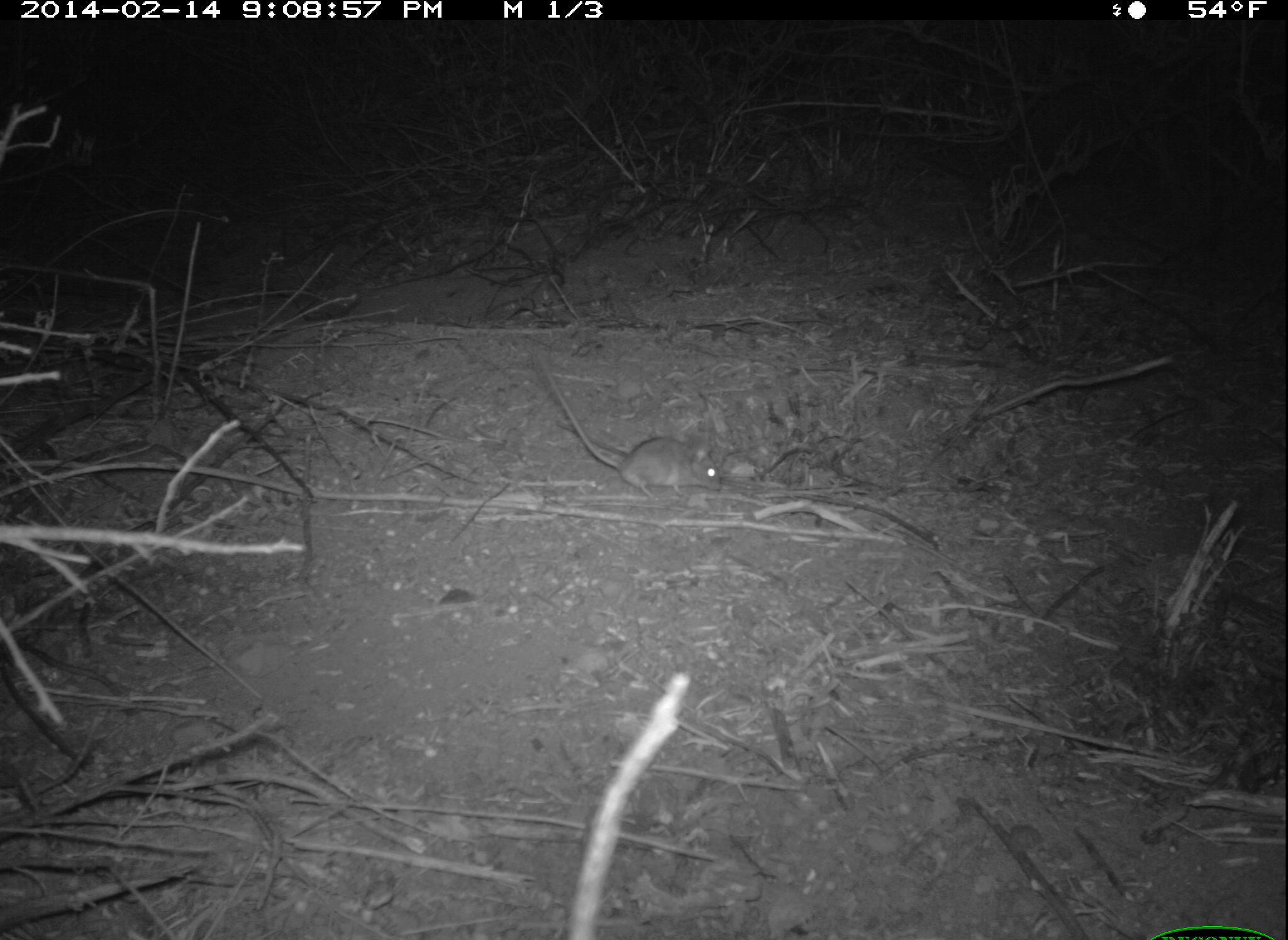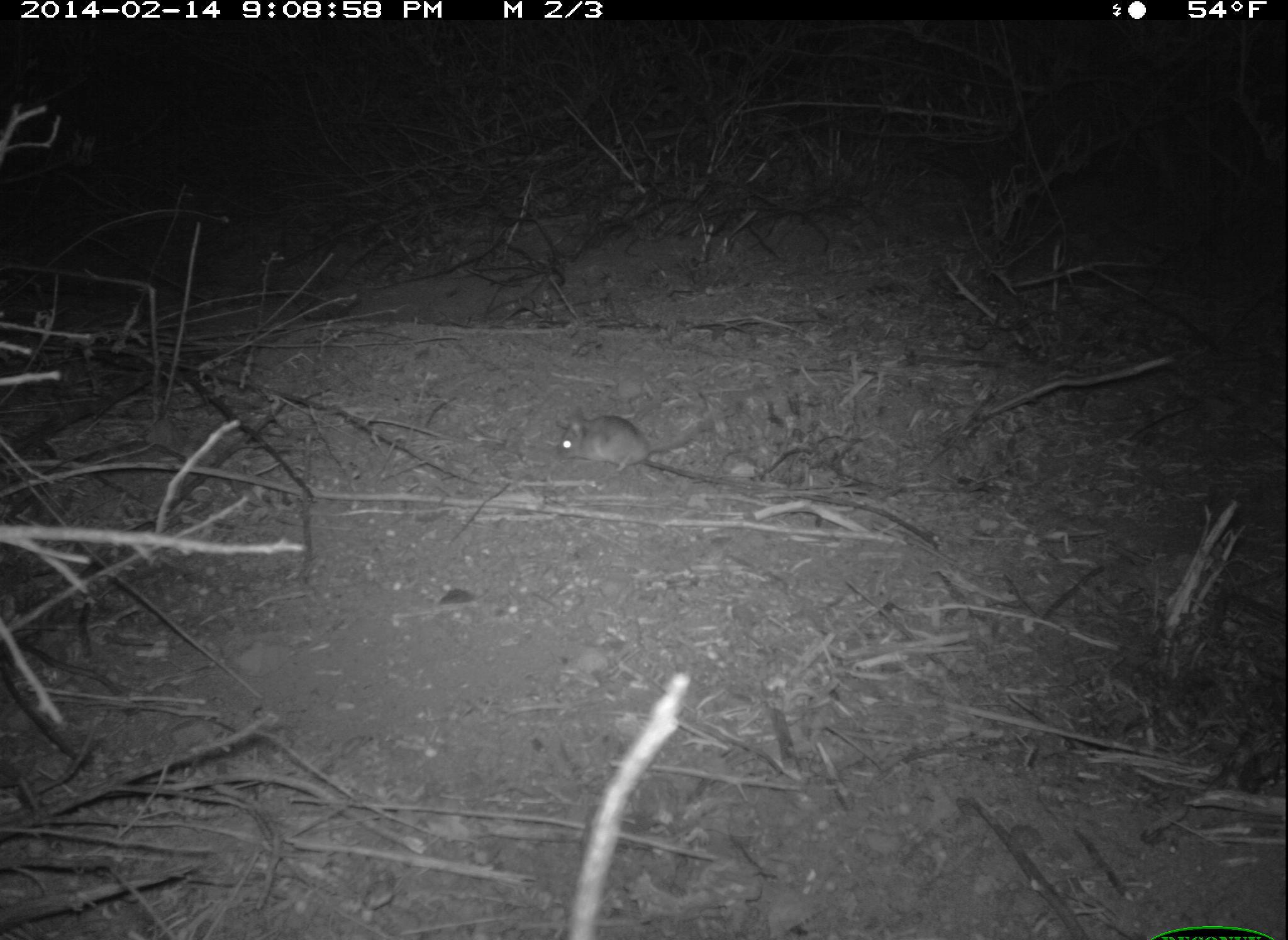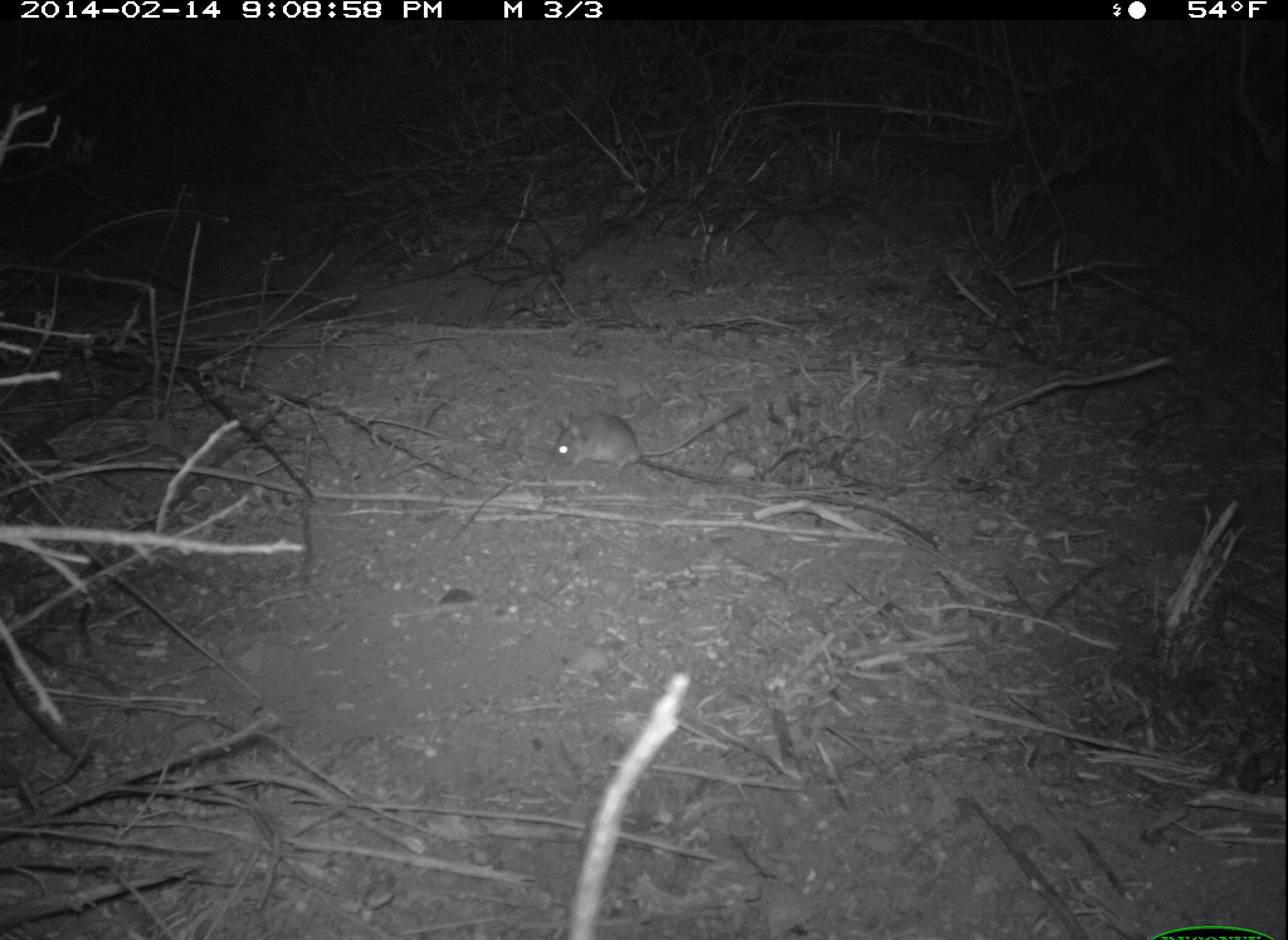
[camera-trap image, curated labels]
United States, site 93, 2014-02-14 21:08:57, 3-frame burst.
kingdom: Animalia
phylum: Chordata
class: Mammalia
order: Rodentia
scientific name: Rodentia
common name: rodent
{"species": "rodent (Rodentia)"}